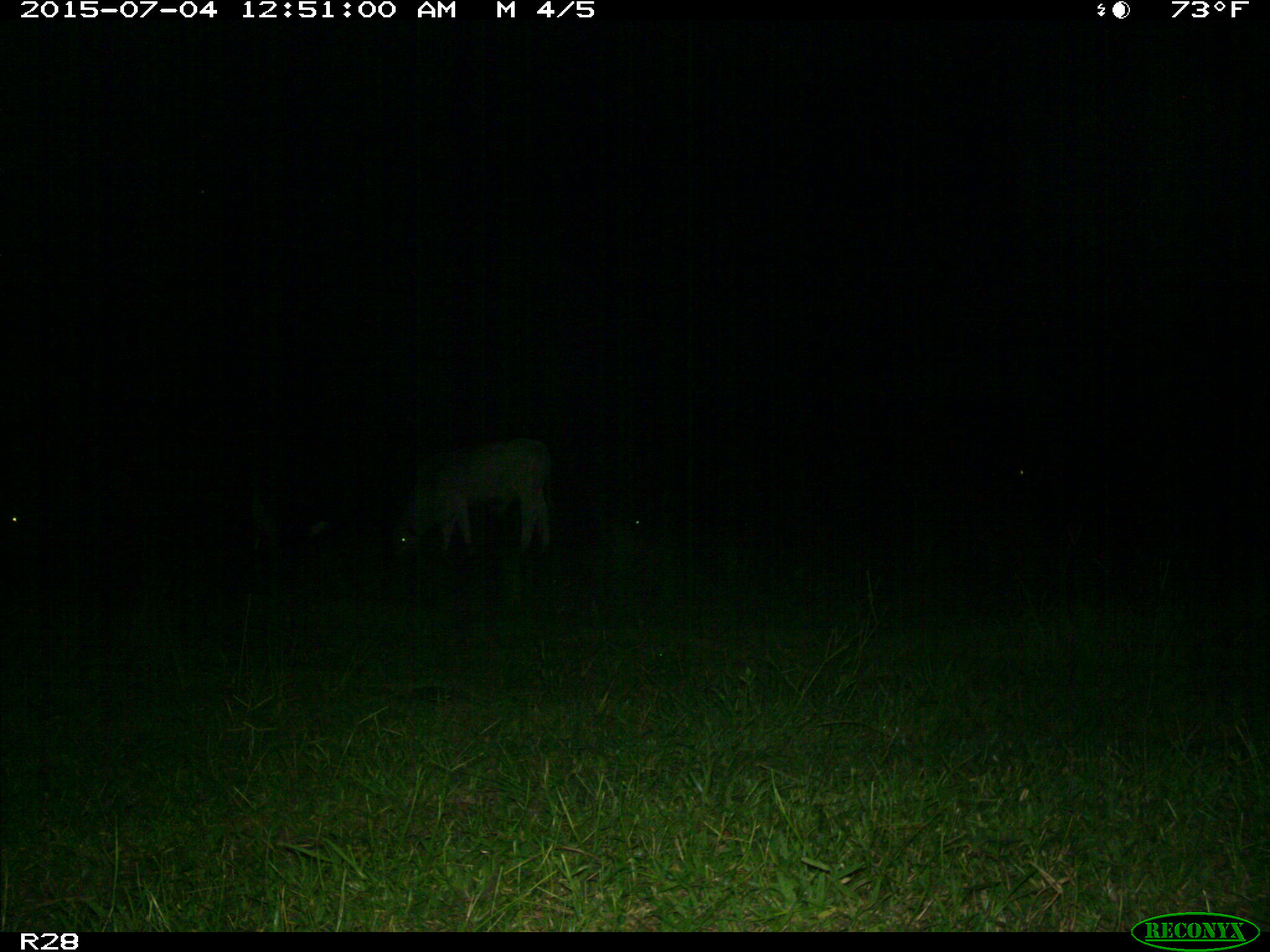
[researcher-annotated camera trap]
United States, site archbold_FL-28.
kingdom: Animalia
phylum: Chordata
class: Mammalia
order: Artiodactyla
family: Bovidae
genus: Bos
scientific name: Bos taurus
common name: domestic cow